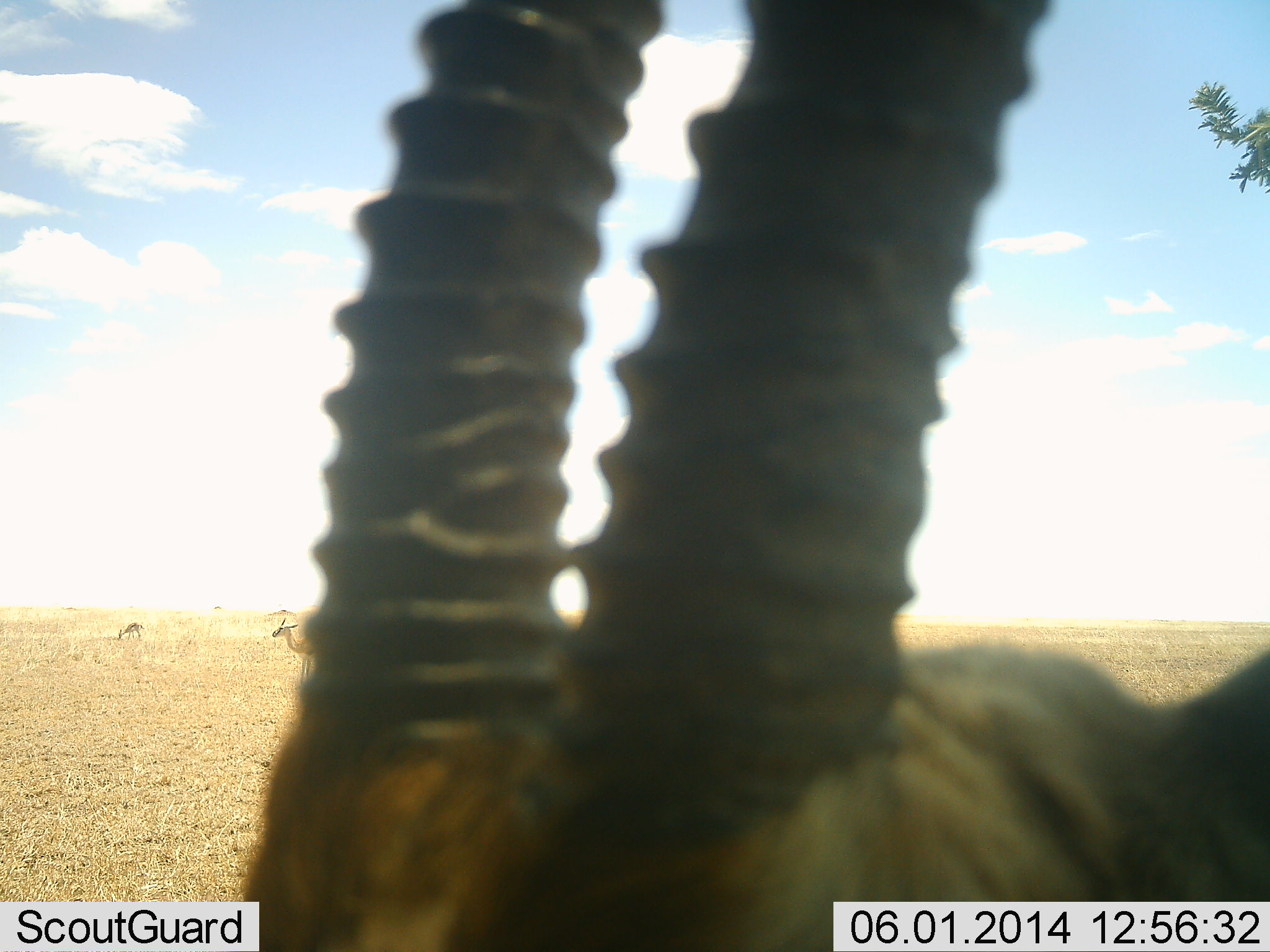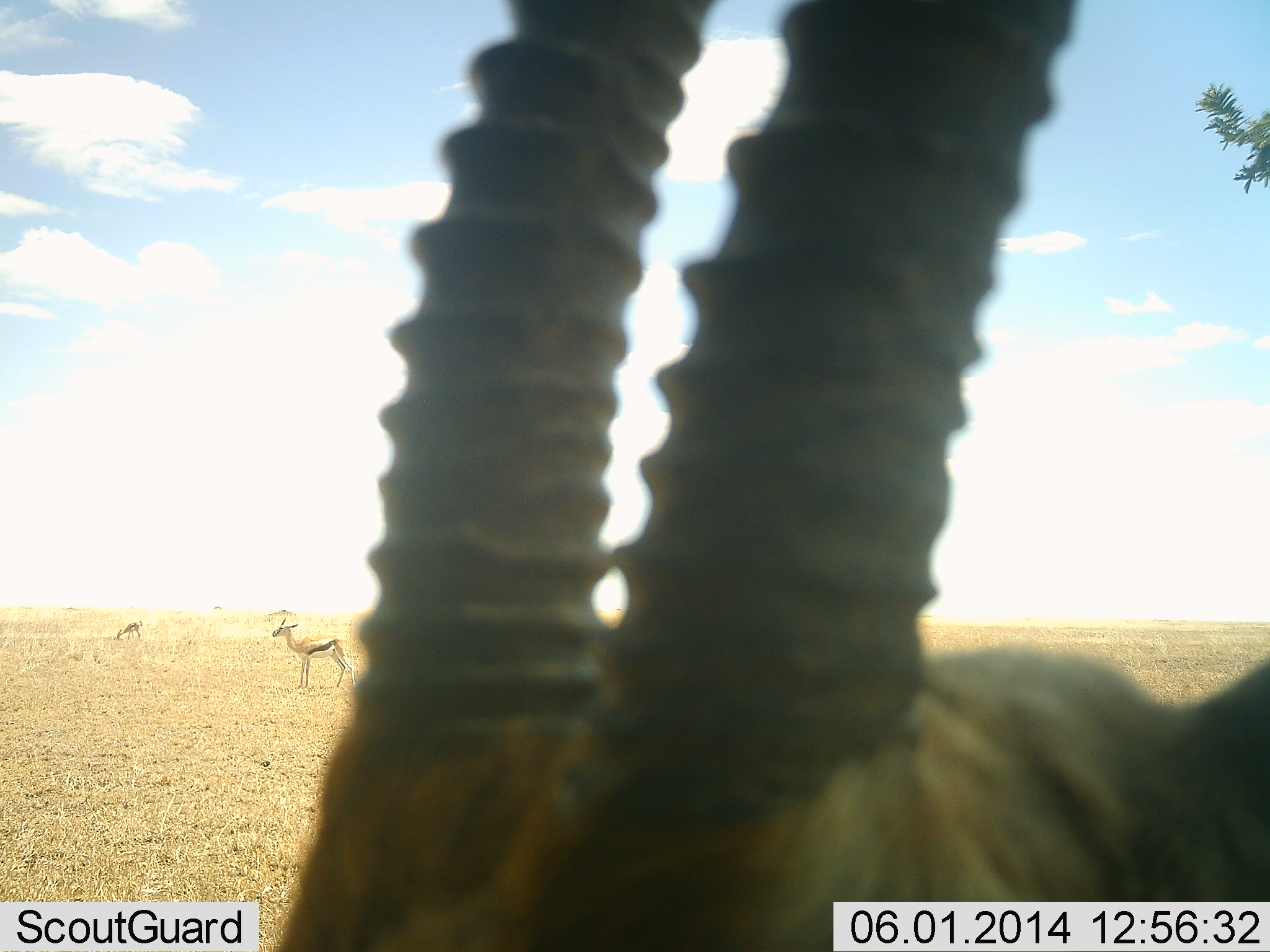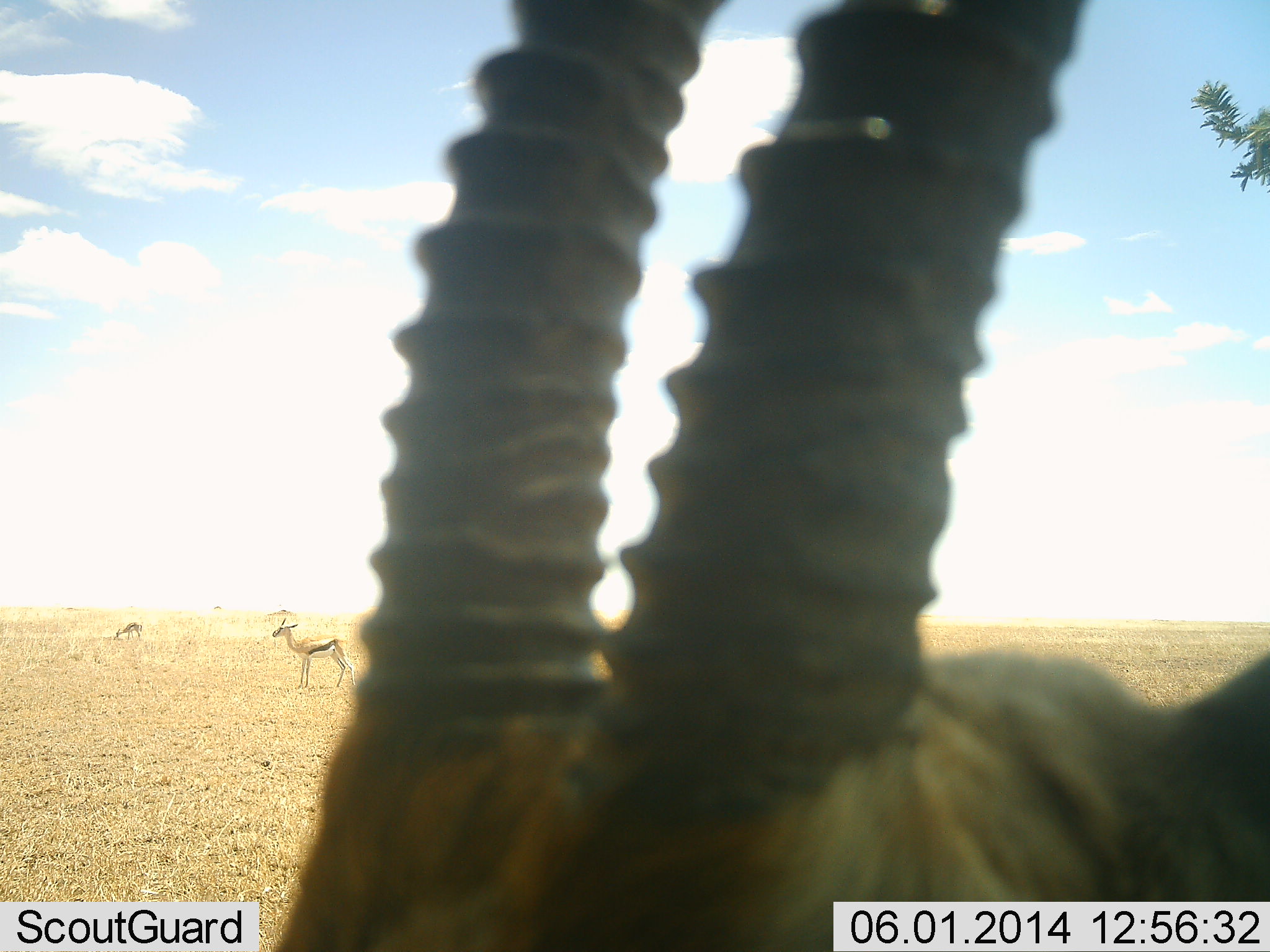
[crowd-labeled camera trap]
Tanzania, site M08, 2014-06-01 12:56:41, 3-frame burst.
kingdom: Animalia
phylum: Chordata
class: Mammalia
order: Artiodactyla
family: Bovidae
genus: Eudorcas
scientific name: Eudorcas thomsonii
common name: thomson's gazelle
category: gazellethomsons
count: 3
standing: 100%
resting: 0%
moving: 0%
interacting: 10%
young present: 0%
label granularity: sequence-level